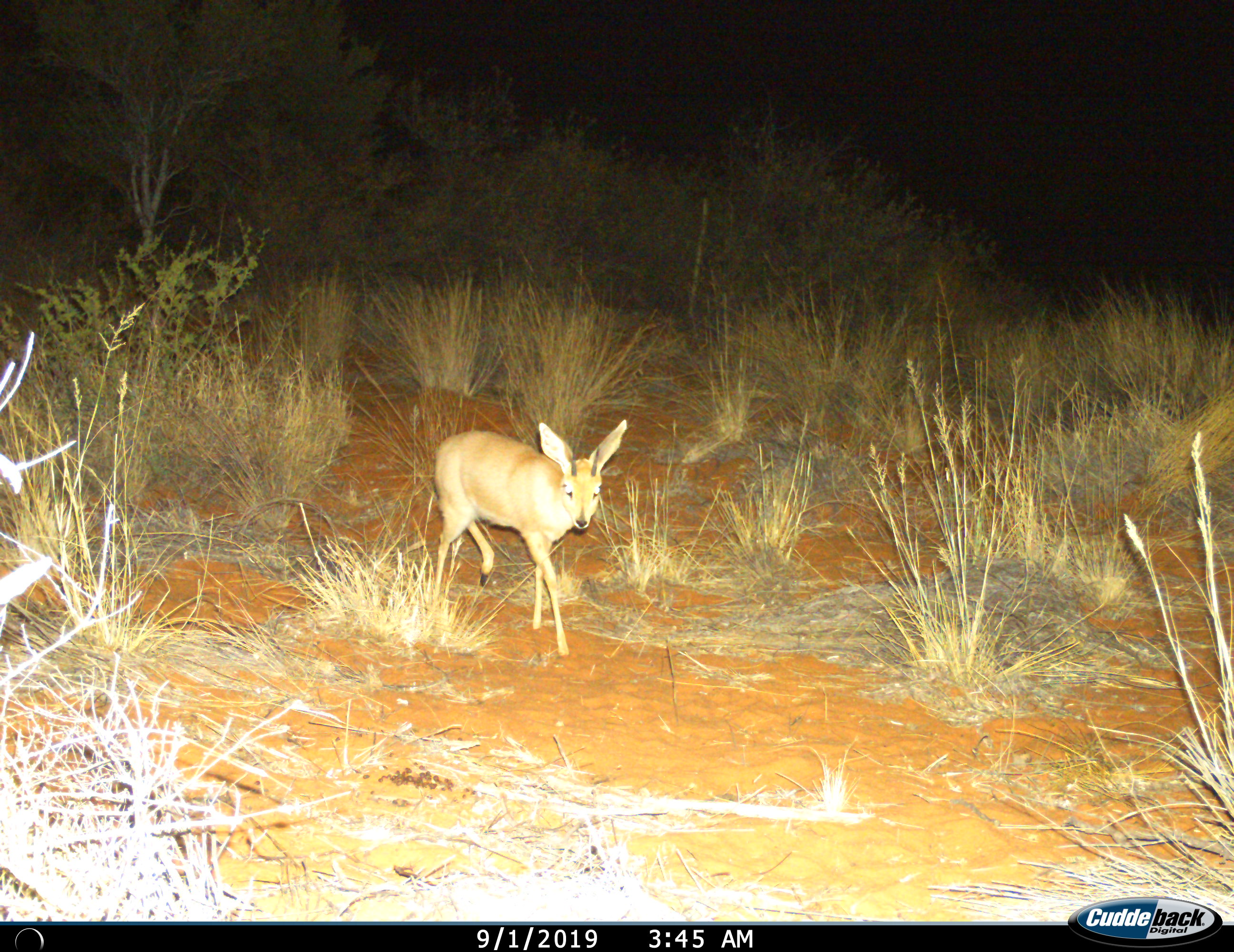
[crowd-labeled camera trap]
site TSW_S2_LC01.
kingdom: Animalia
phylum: Chordata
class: Mammalia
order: Artiodactyla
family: Bovidae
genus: Raphicerus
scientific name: Raphicerus campestris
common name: steenbok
Steenbok (Raphicerus campestris), count 1. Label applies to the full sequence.